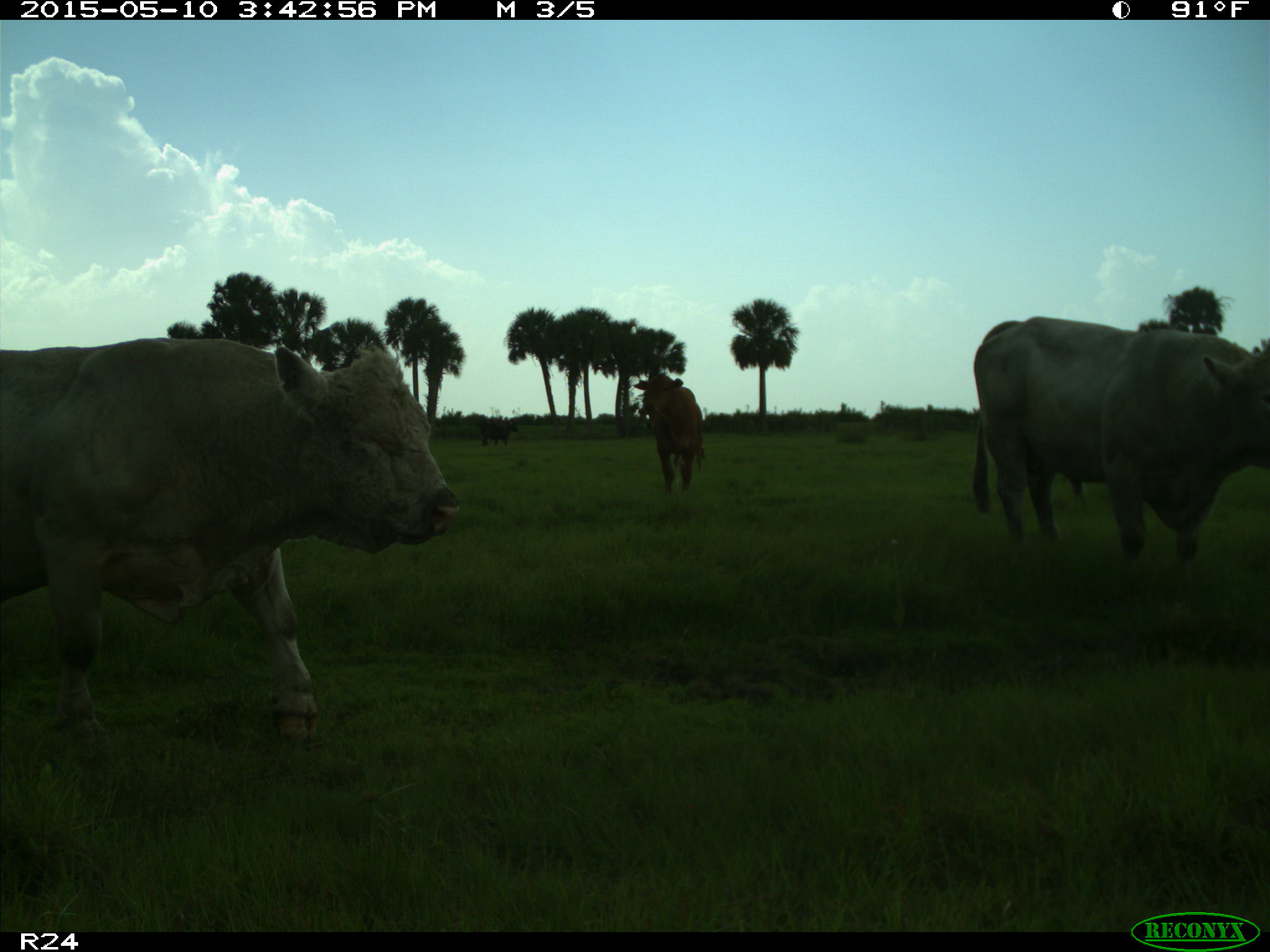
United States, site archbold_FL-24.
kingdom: Animalia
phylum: Chordata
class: Mammalia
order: Artiodactyla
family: Bovidae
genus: Bos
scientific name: Bos taurus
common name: domestic cow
Bos taurus (domestic cow).